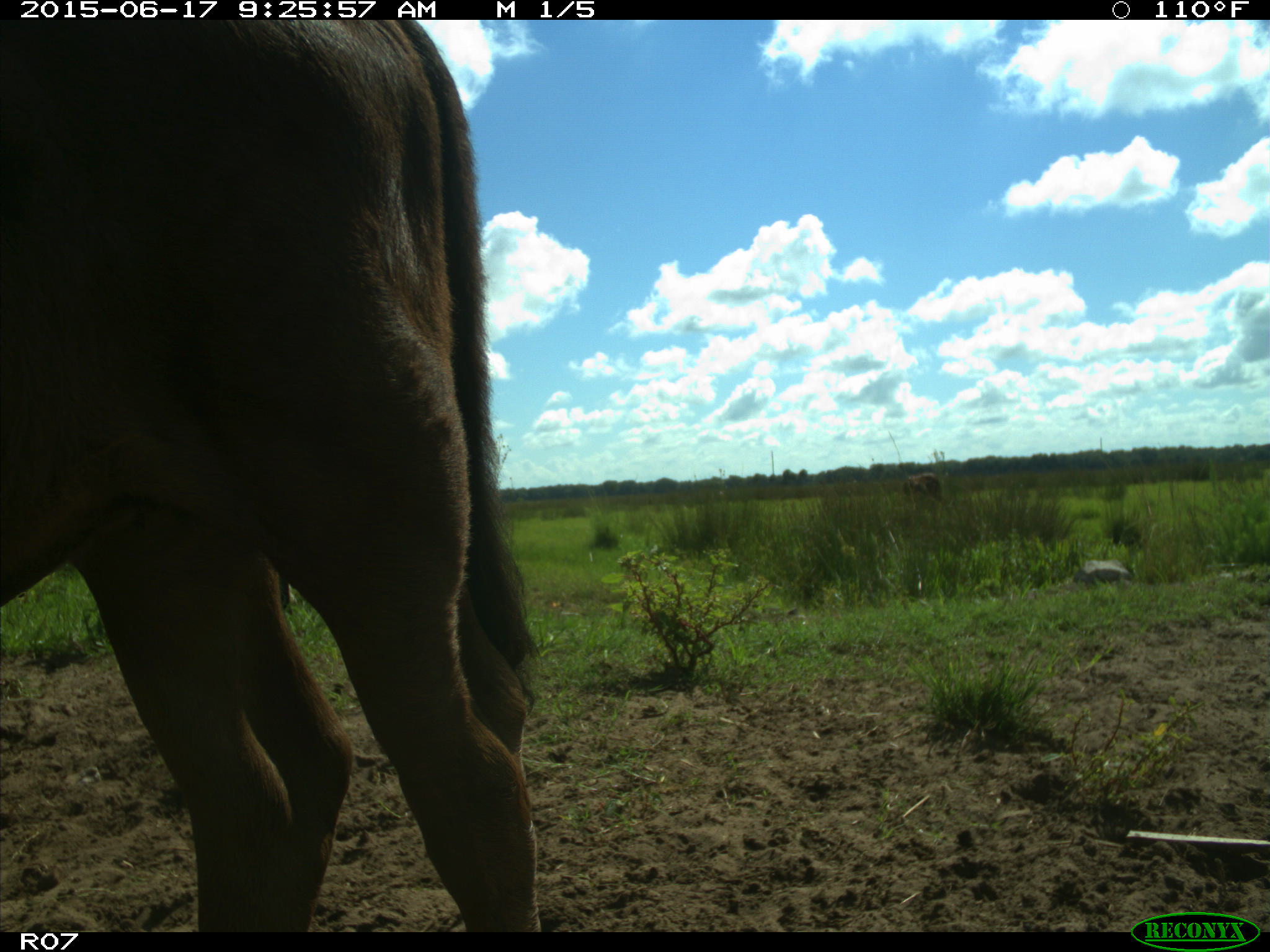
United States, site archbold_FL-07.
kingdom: Animalia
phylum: Chordata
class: Mammalia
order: Artiodactyla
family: Bovidae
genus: Bos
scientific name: Bos taurus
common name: domestic cow